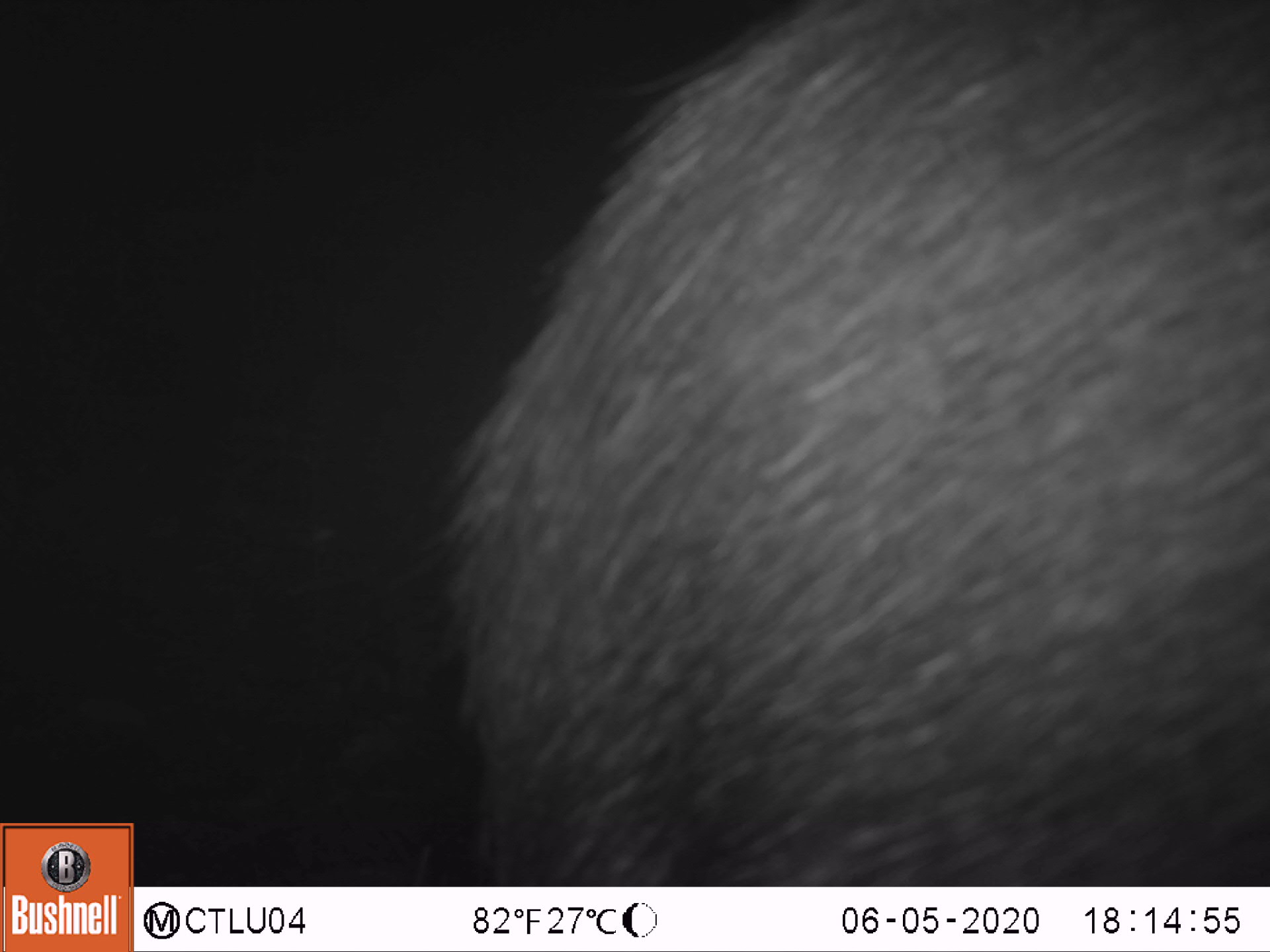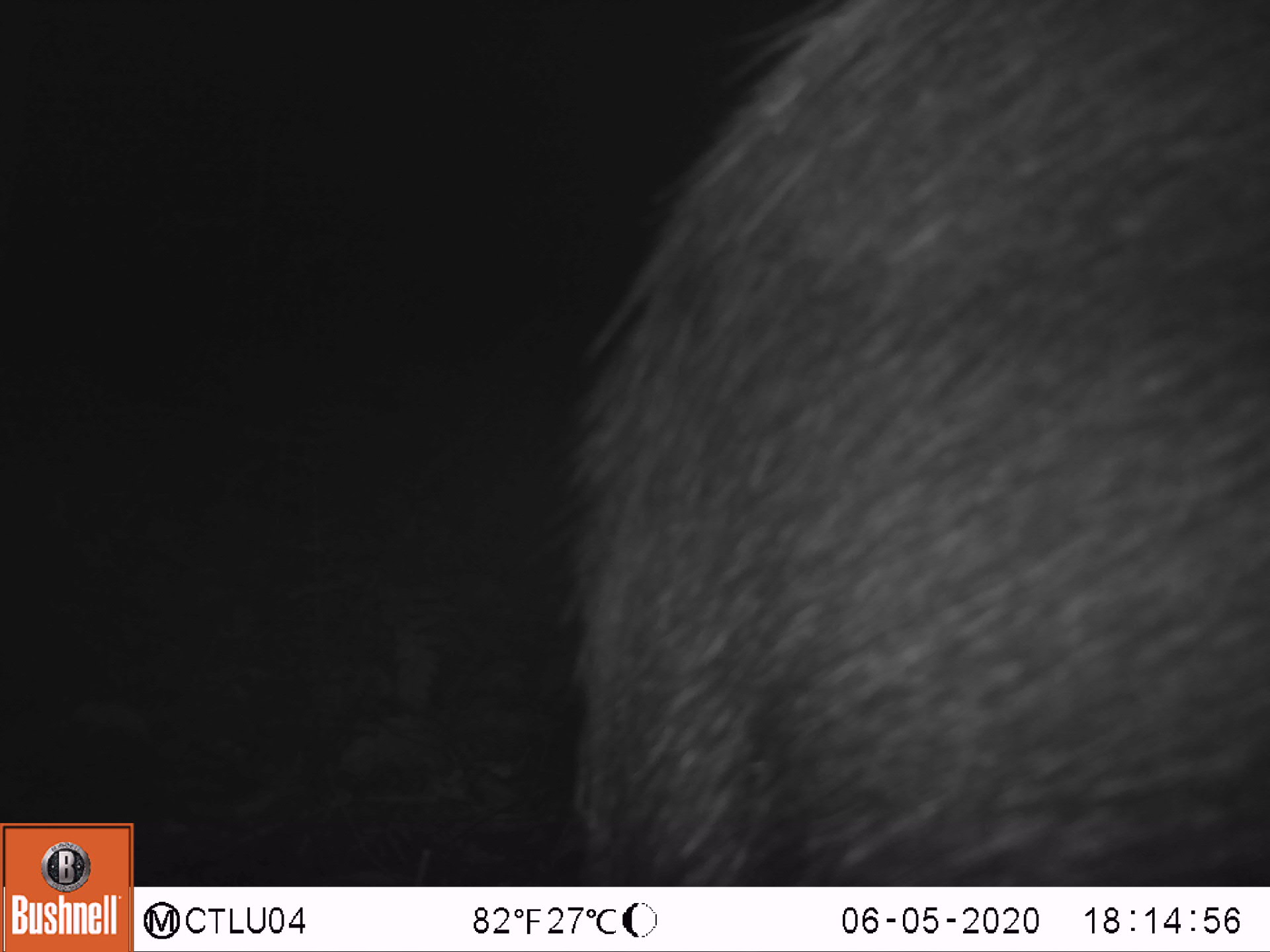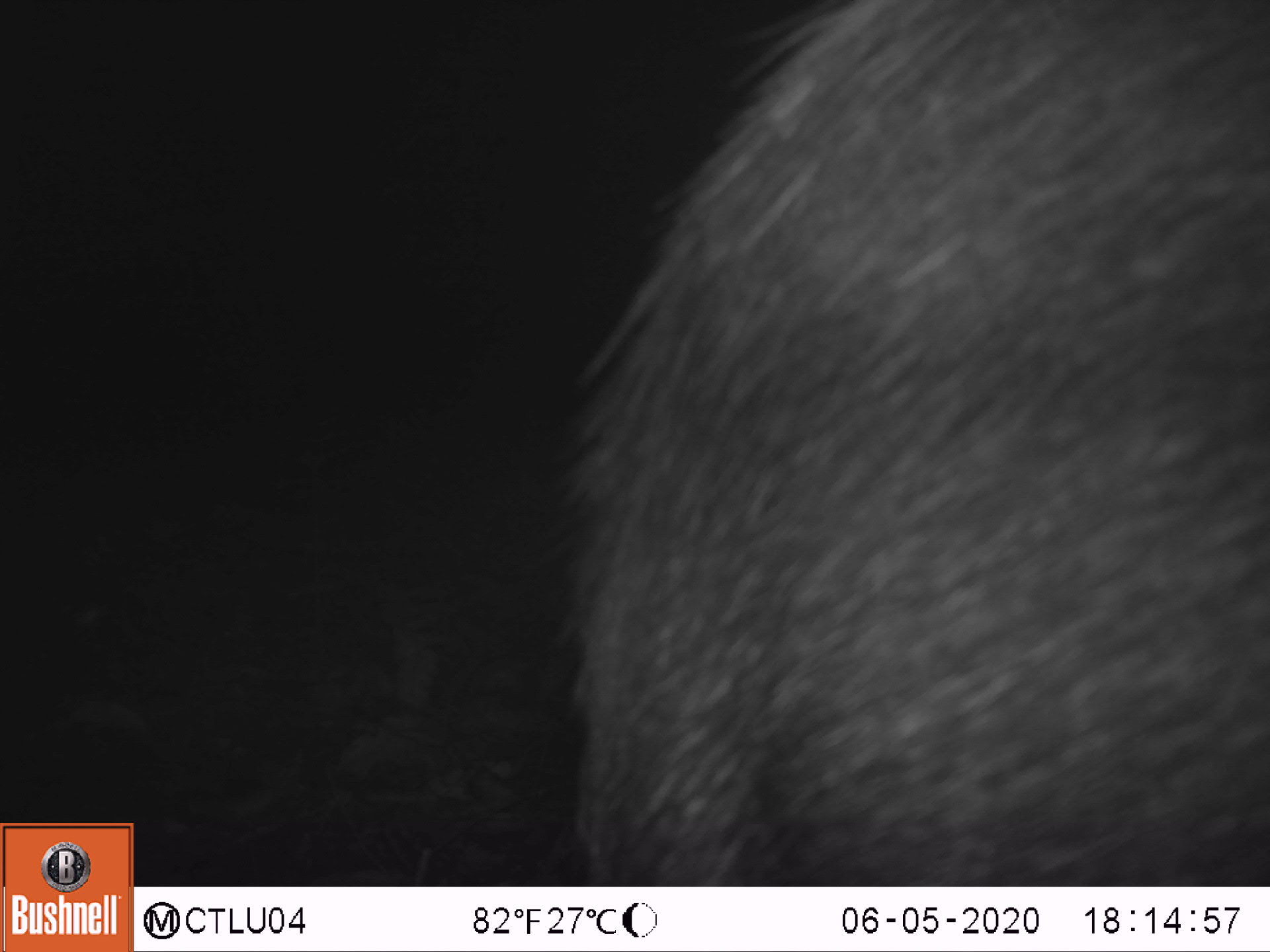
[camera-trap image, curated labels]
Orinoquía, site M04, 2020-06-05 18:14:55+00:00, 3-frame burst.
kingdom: Animalia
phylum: Chordata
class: Mammalia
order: Artiodactyla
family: Tayassuidae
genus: Tayassu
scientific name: Tayassu pecari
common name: white-lipped peccary